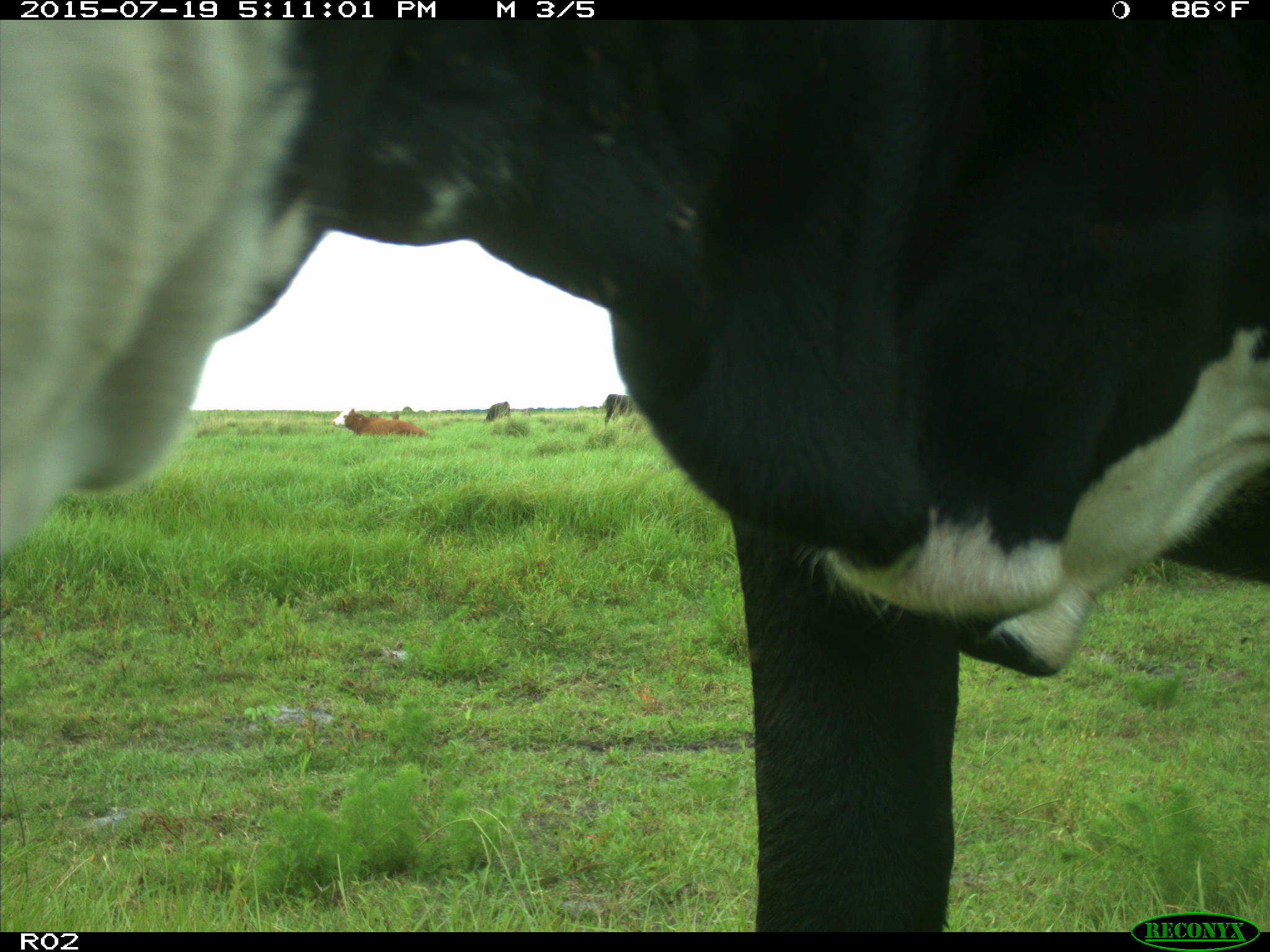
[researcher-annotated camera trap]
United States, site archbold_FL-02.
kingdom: Animalia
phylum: Chordata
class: Mammalia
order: Artiodactyla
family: Bovidae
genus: Bos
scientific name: Bos taurus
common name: domestic cow